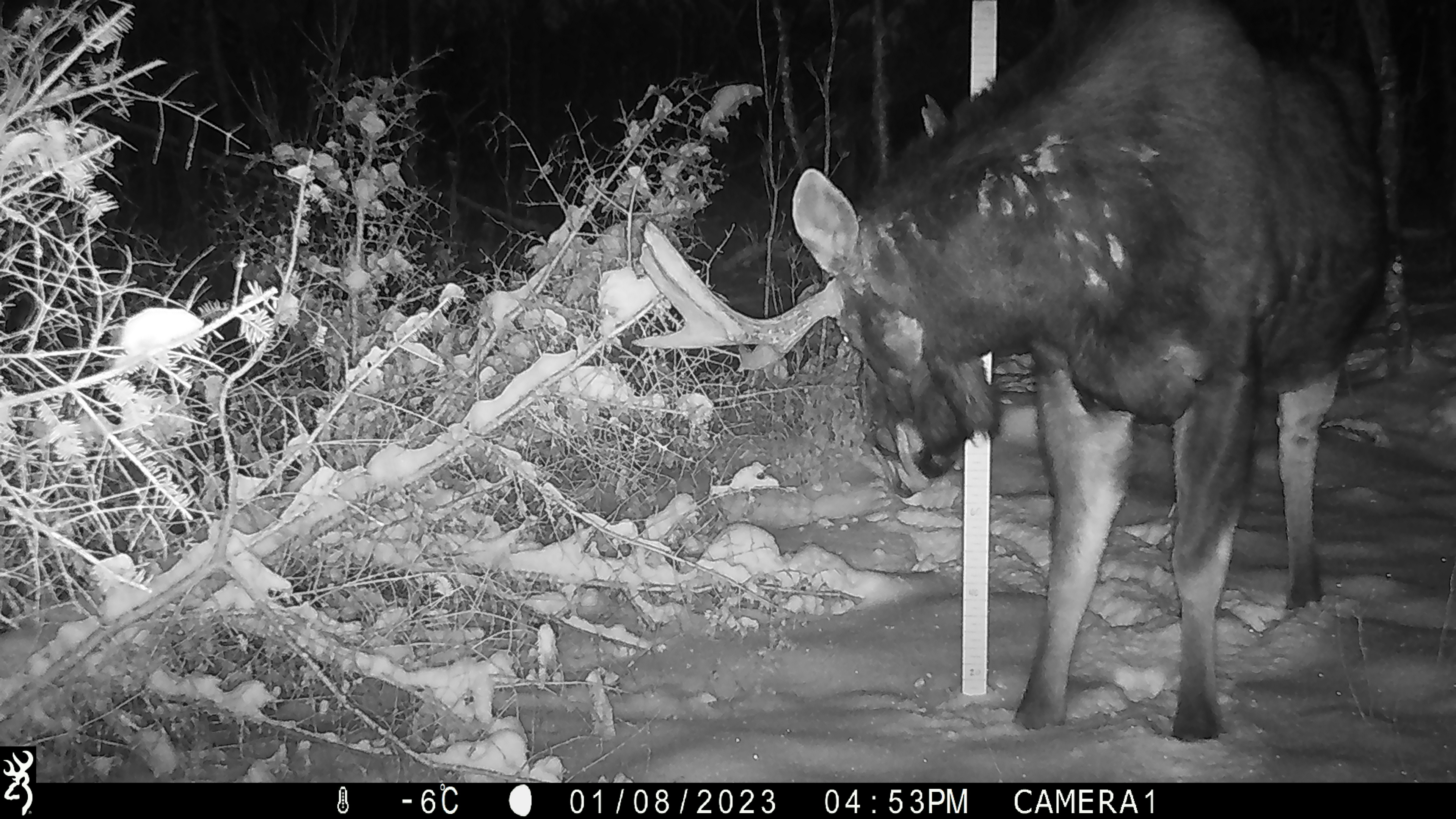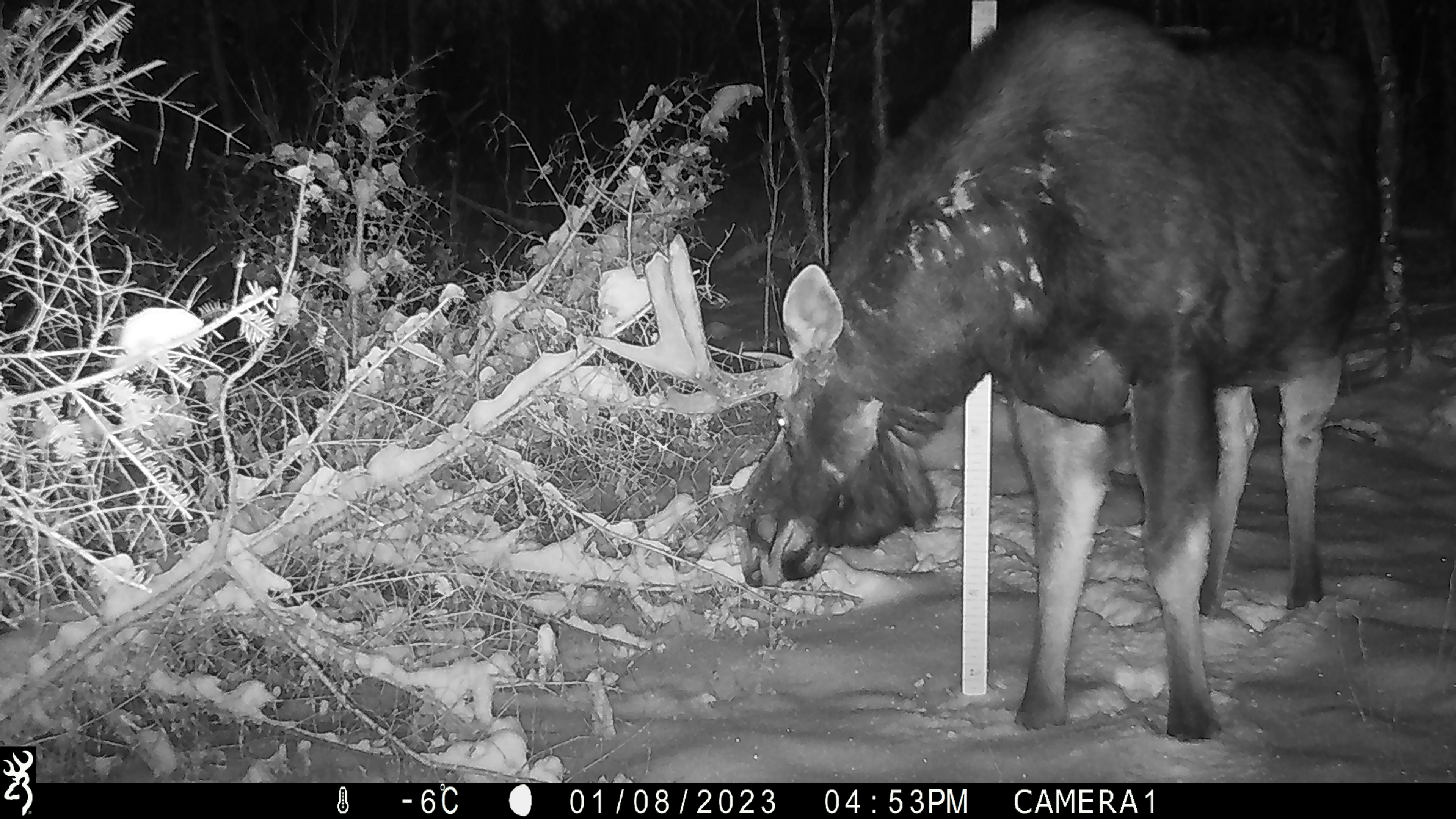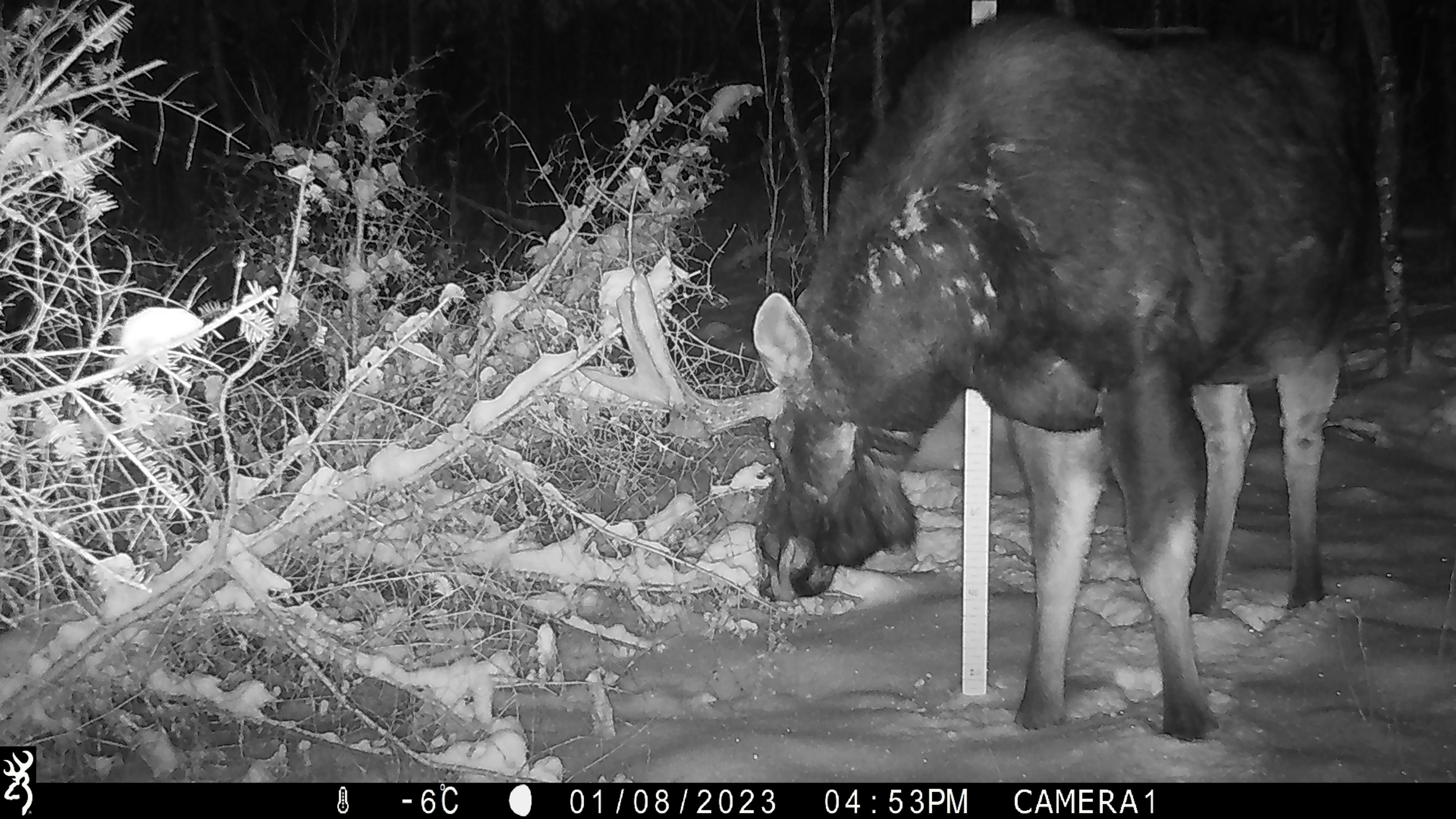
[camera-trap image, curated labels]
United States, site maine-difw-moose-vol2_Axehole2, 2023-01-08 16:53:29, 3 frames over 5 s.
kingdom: Animalia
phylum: Chordata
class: Mammalia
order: Artiodactyla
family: Cervidae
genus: Alces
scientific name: Alces alces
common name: moose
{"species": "moose (Alces alces)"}